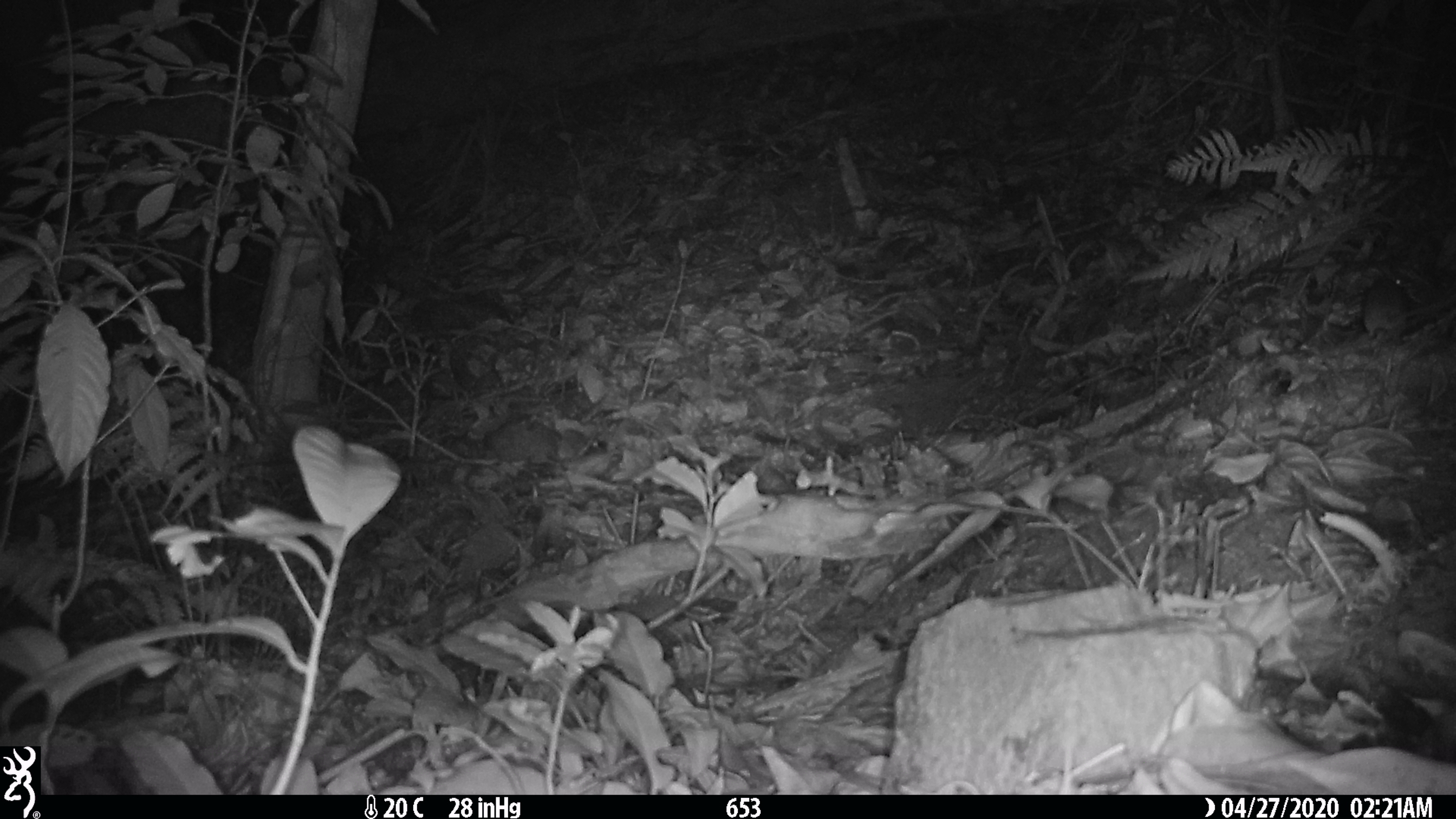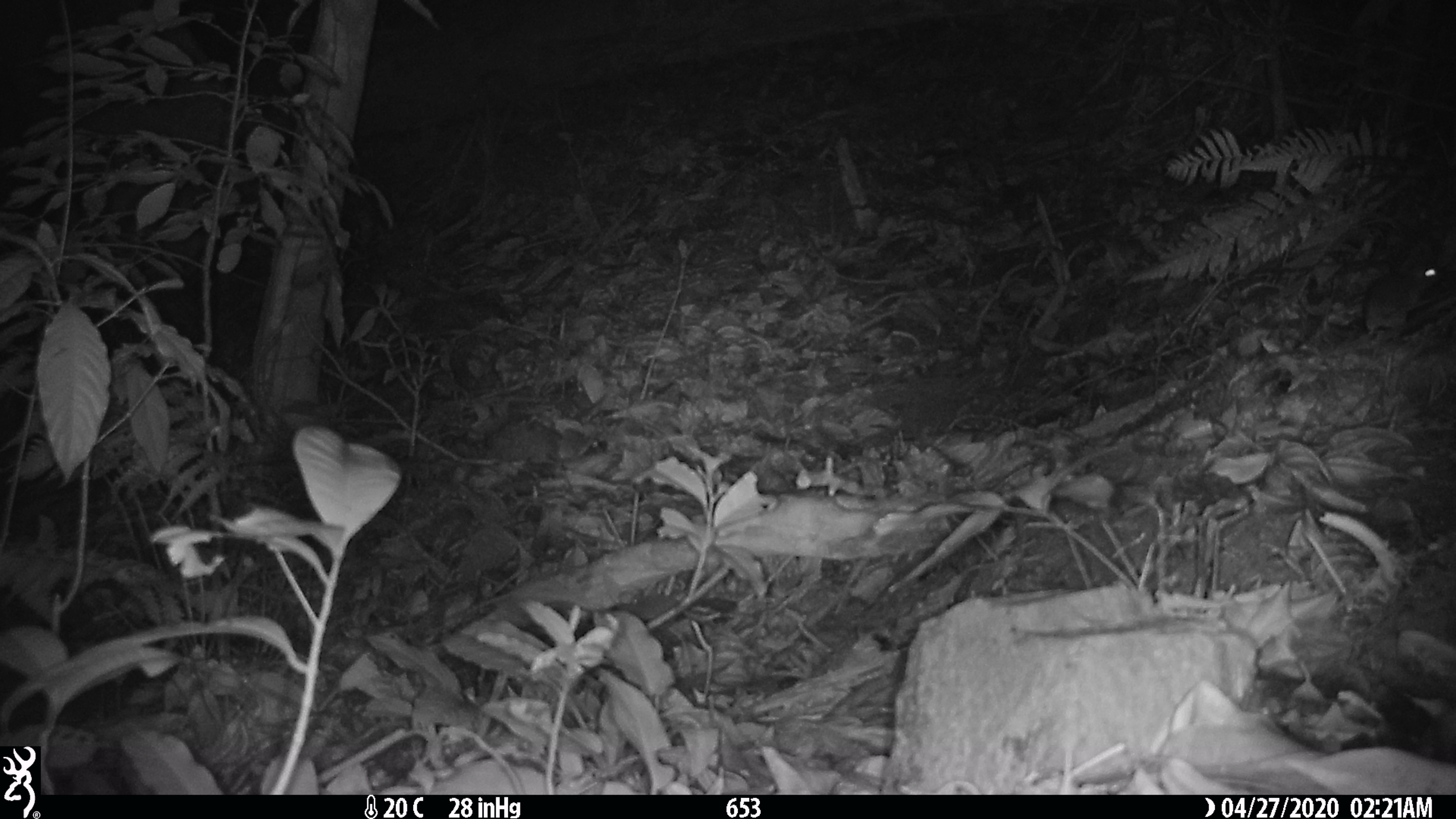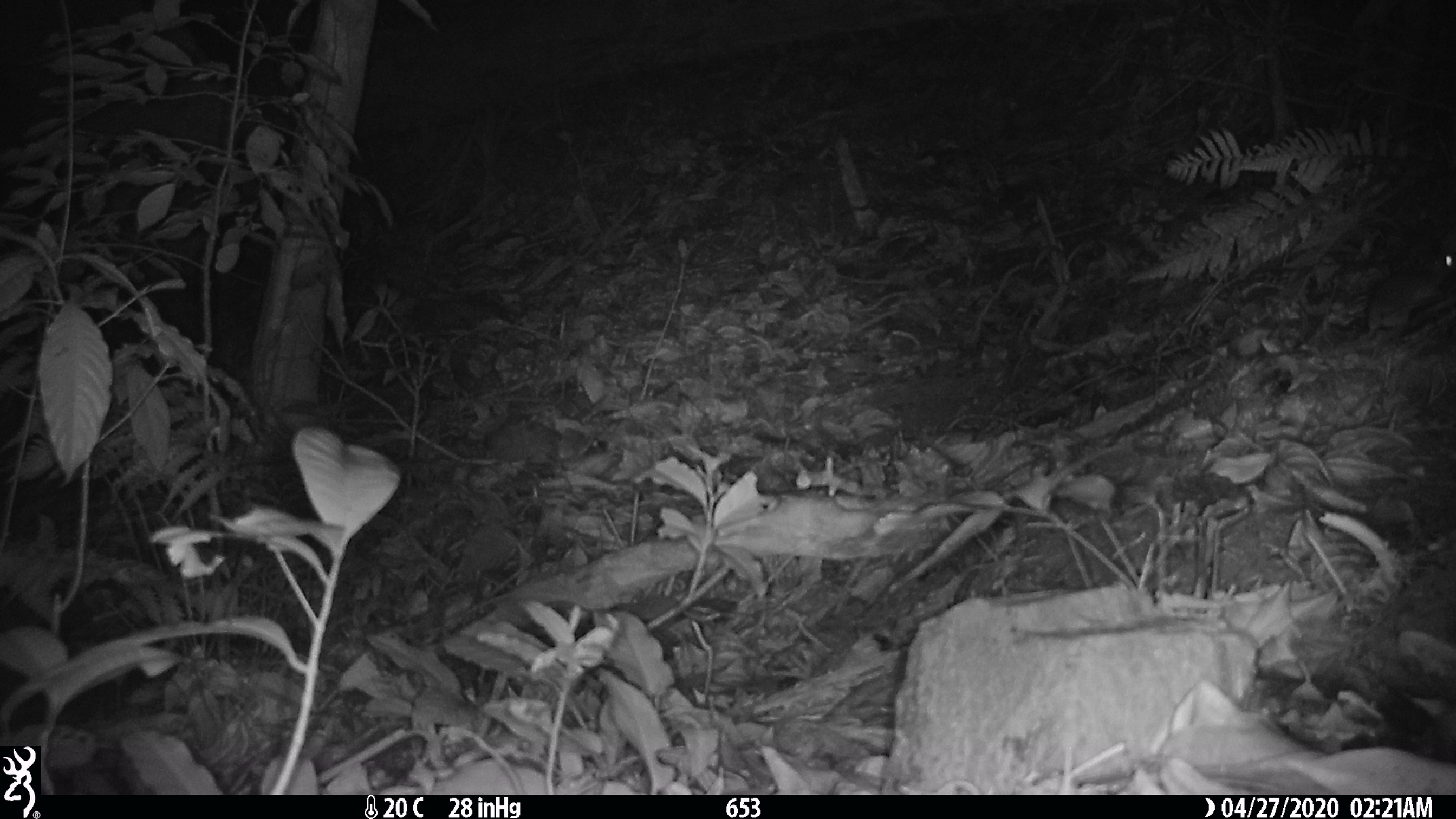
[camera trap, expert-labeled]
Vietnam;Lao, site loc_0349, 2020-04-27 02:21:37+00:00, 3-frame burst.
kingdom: Animalia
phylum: Chordata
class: Mammalia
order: Rodentia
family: Muridae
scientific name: Muridae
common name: old-world mice and rats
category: unidentified murid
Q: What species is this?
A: Unidentified murid (old-world mice and rats) (Muridae).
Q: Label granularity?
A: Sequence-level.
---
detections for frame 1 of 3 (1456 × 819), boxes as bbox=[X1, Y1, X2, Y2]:
unidentified murid: bbox=[1363, 275, 1454, 345]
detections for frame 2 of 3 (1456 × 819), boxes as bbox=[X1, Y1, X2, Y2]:
unidentified murid: bbox=[1363, 261, 1456, 338]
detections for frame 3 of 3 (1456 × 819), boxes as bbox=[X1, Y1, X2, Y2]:
unidentified murid: bbox=[1367, 249, 1455, 340]